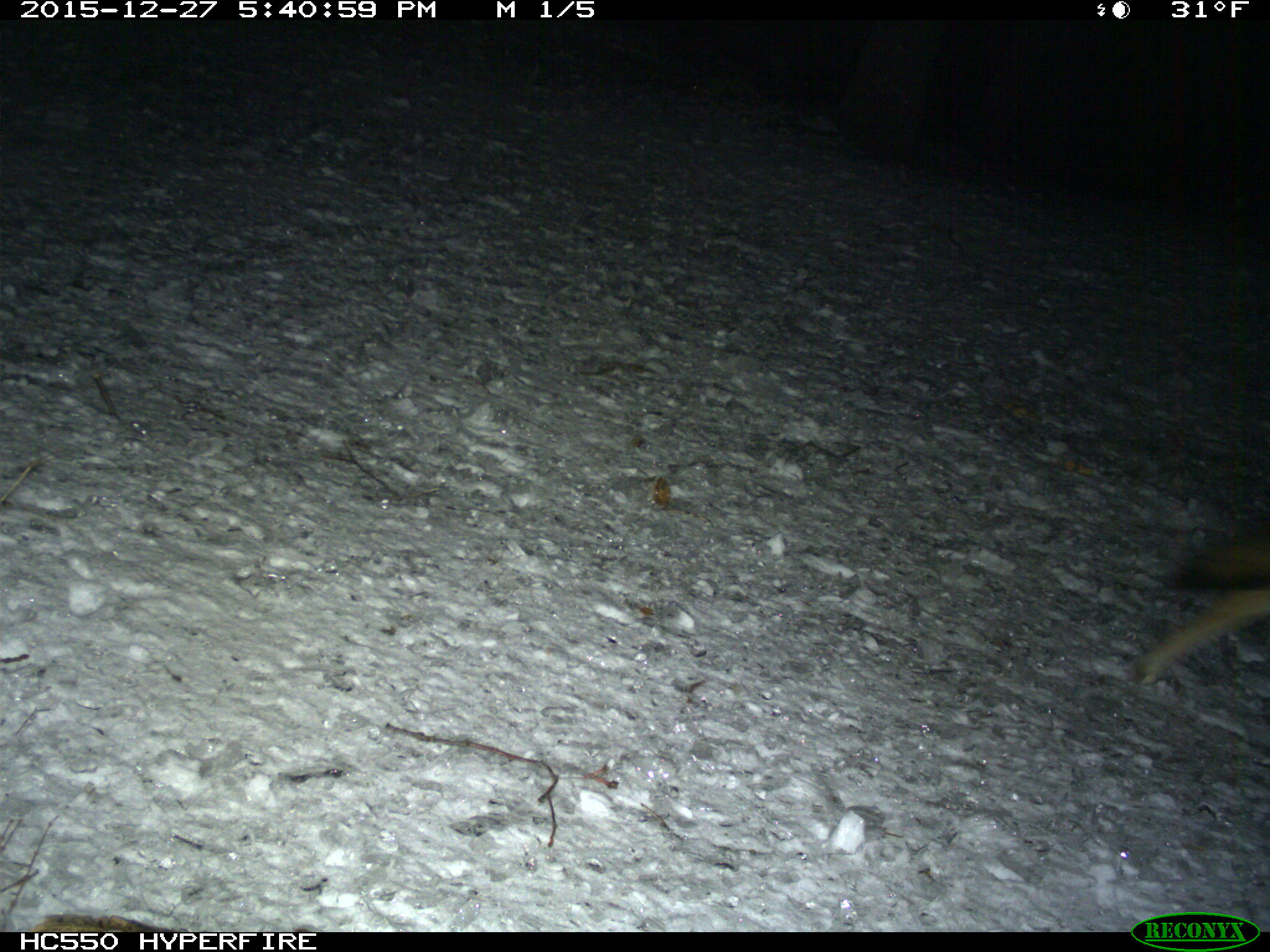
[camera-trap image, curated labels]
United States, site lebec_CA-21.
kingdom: Animalia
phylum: Chordata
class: Mammalia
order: Carnivora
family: Canidae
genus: Canis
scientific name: Canis latrans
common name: coyote